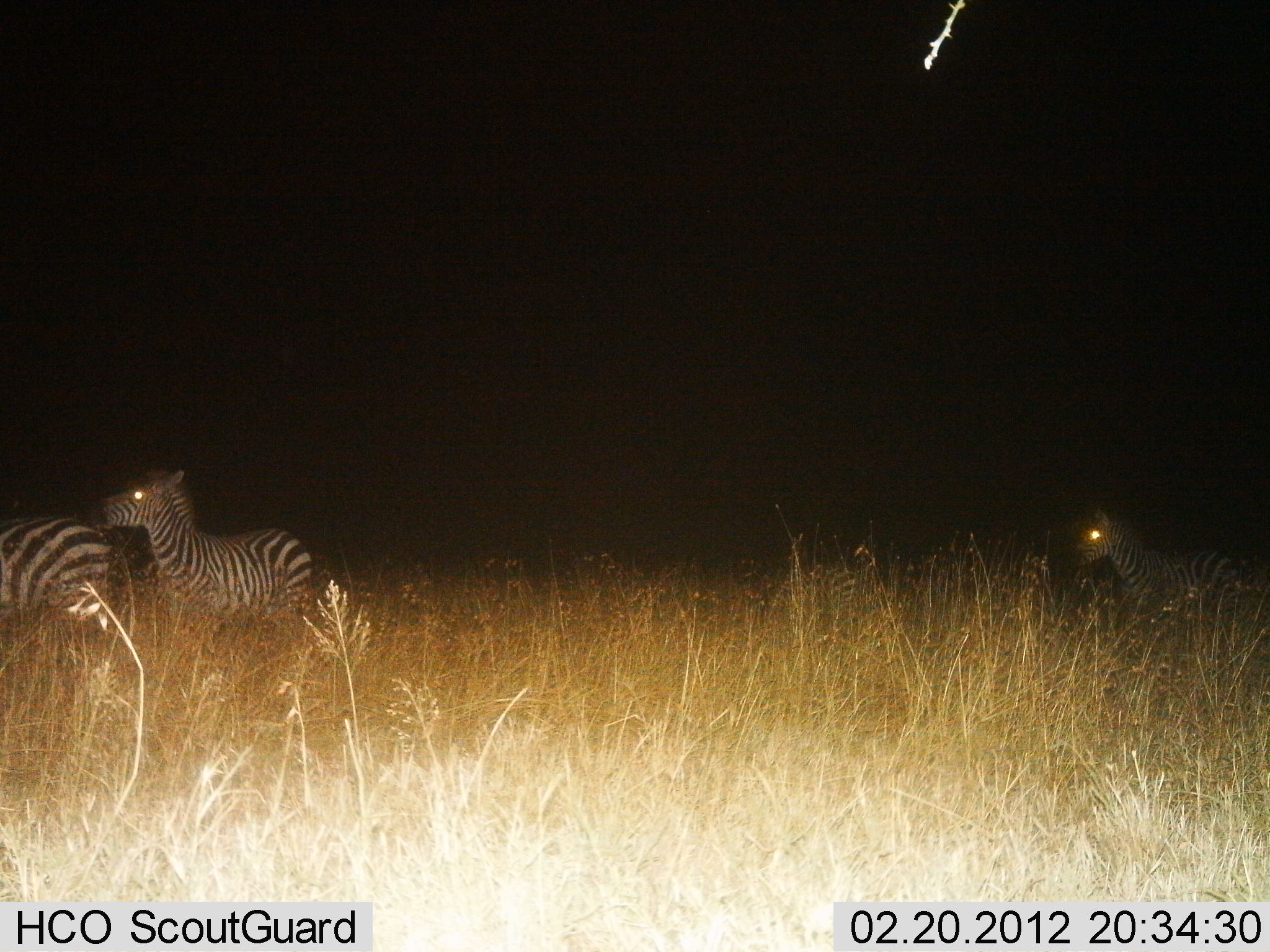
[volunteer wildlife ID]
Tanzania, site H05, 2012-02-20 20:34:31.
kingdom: Animalia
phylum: Chordata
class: Mammalia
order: Perissodactyla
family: Equidae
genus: Equus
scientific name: Equus quagga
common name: plains zebra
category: zebra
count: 3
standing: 31%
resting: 0%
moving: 75%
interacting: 0%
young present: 0%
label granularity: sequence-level